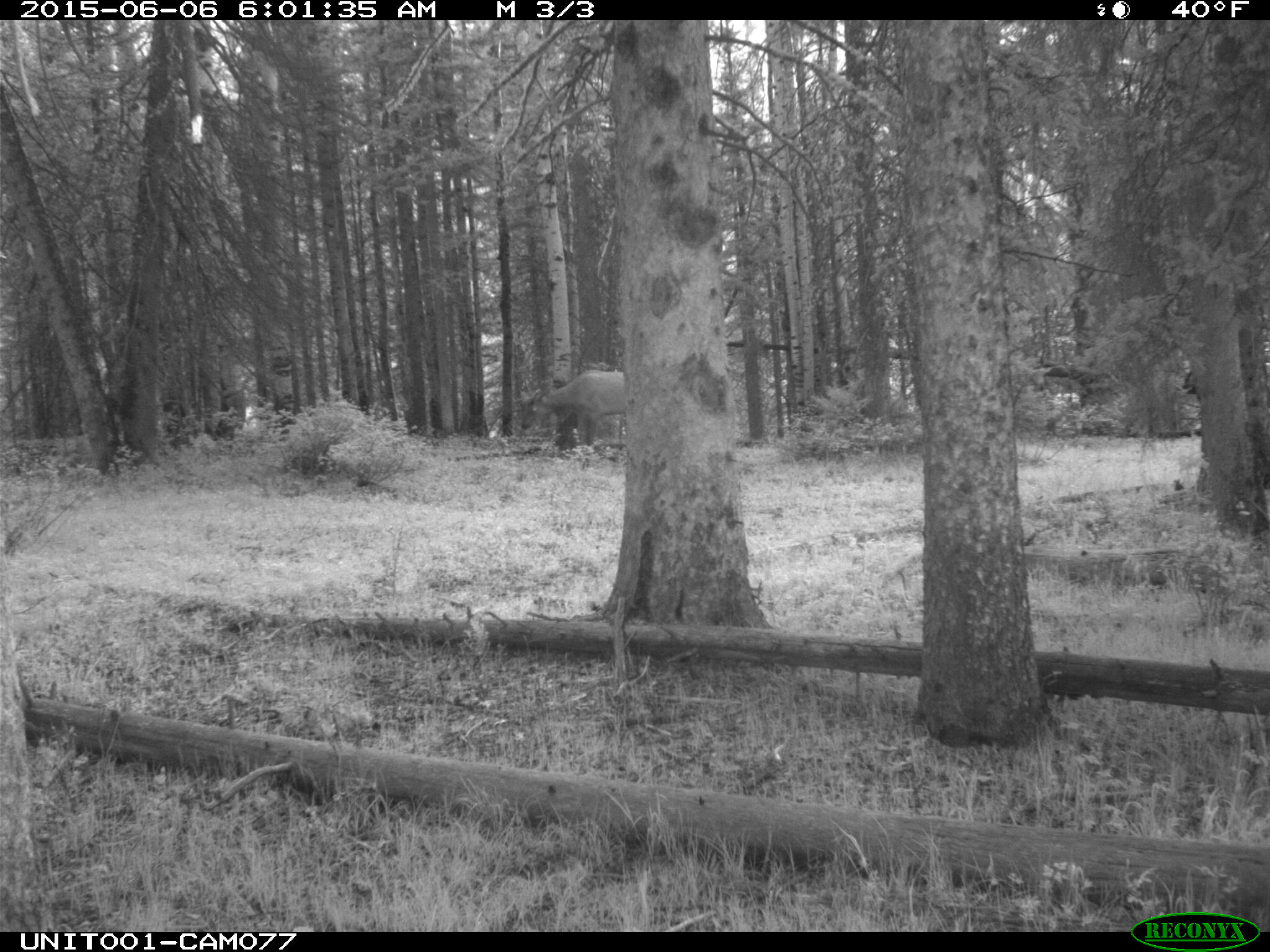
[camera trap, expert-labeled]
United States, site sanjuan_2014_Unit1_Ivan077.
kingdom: Animalia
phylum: Chordata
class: Mammalia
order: Artiodactyla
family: Cervidae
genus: Cervus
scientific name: Cervus elaphus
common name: red deer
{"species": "Cervus elaphus (red deer)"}